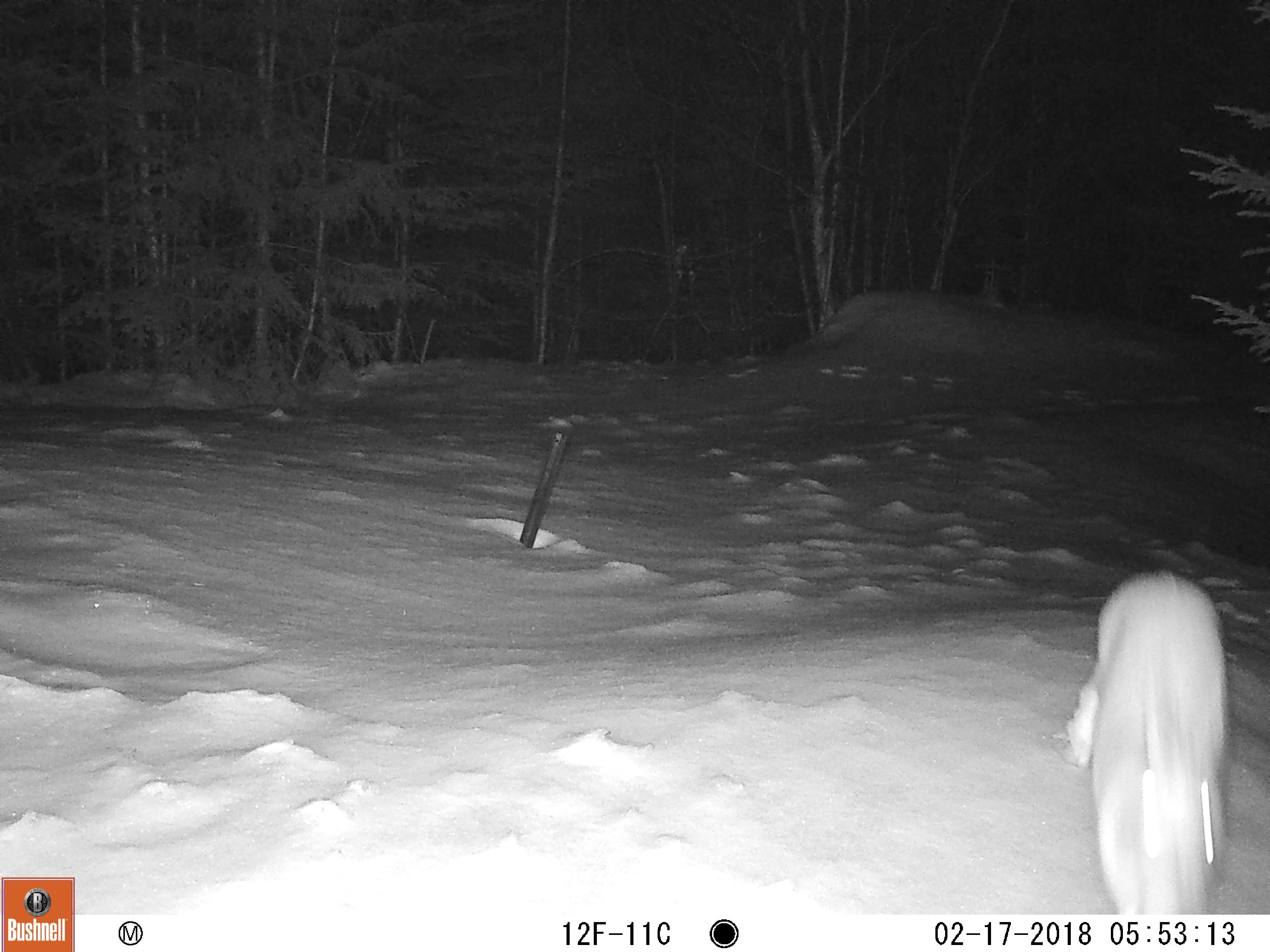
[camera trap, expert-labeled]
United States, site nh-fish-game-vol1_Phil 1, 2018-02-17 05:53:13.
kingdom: Animalia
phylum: Chordata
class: Mammalia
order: Lagomorpha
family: Leporidae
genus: Lepus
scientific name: Lepus americanus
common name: snowshoe hare